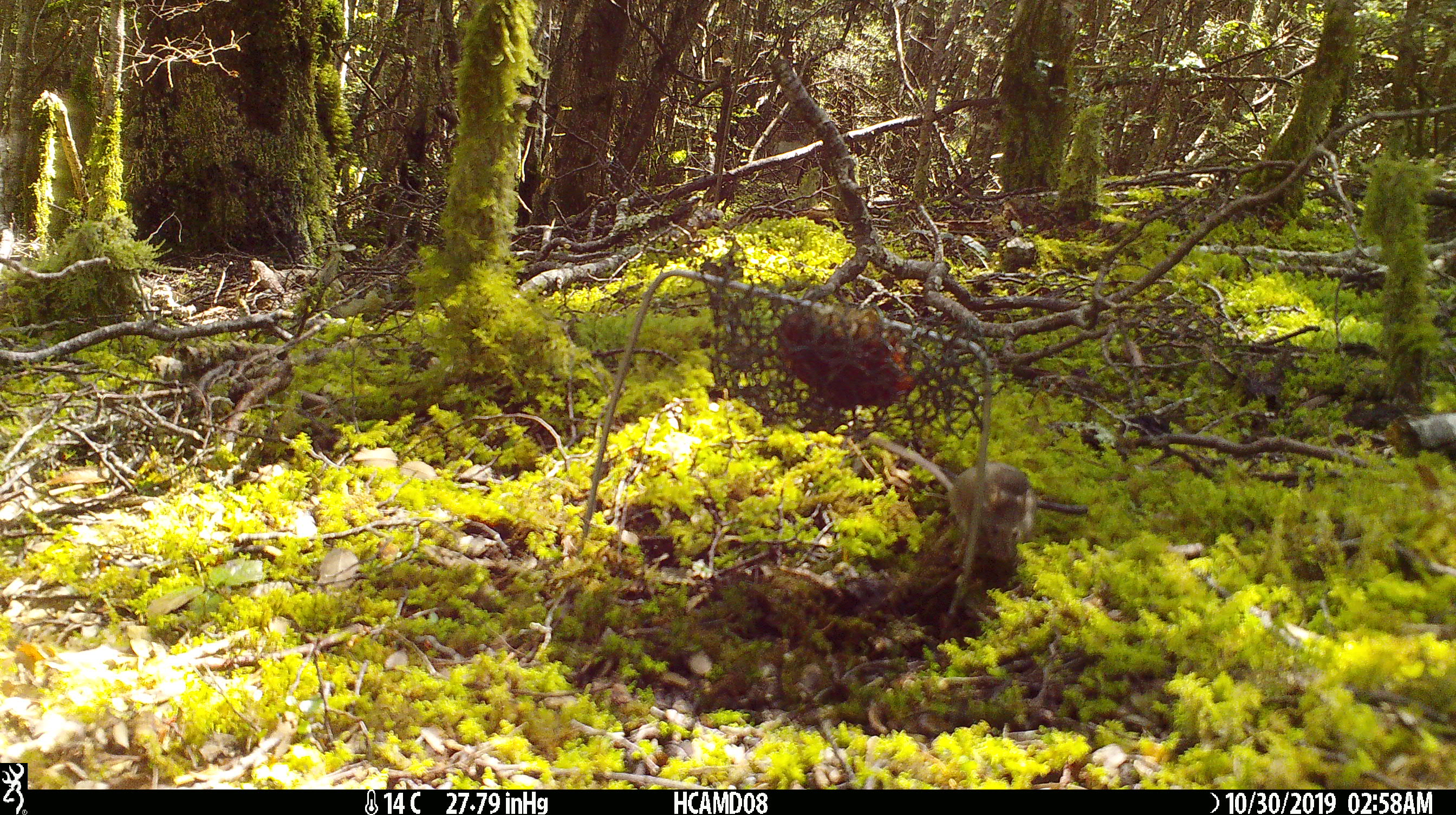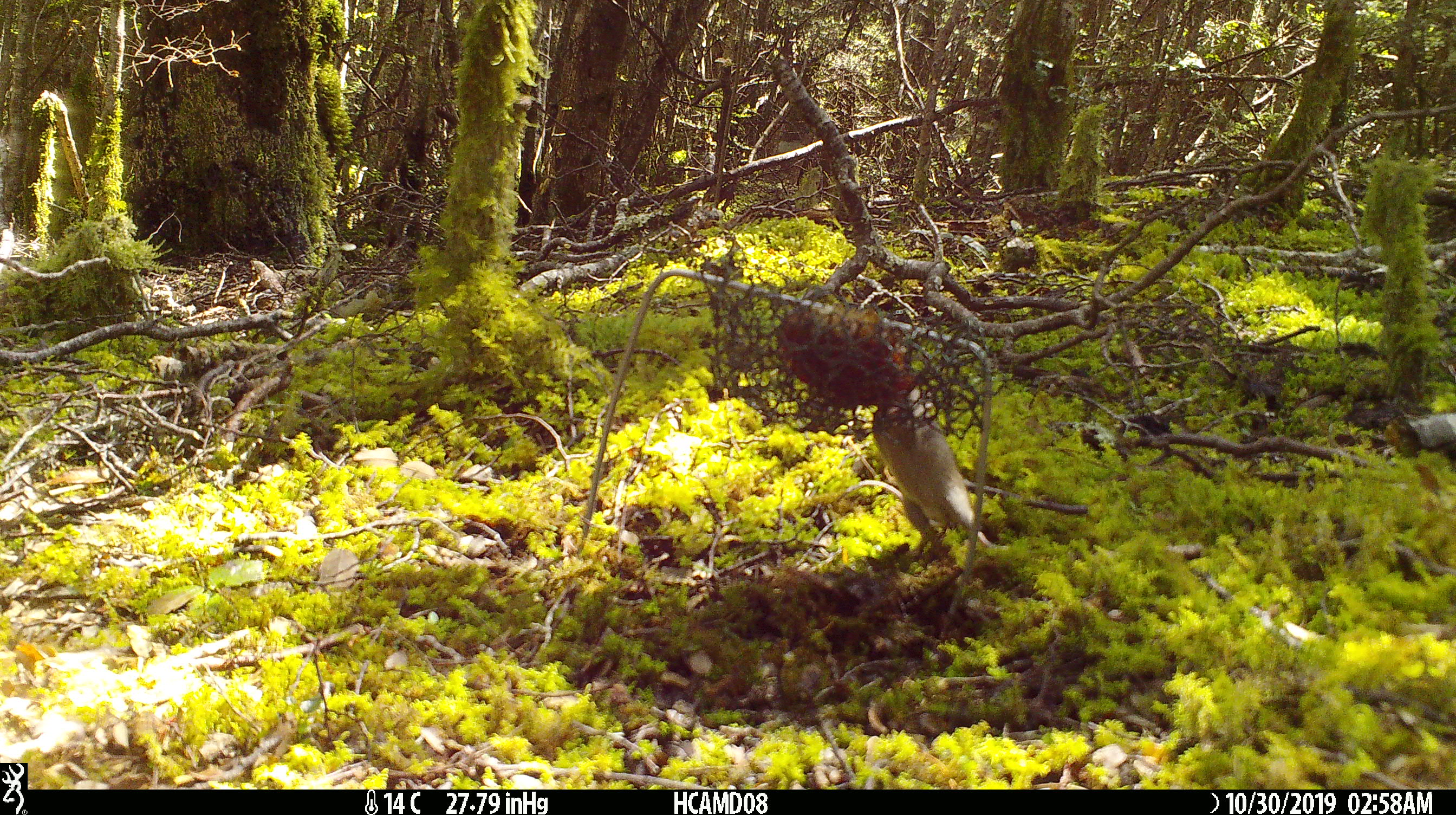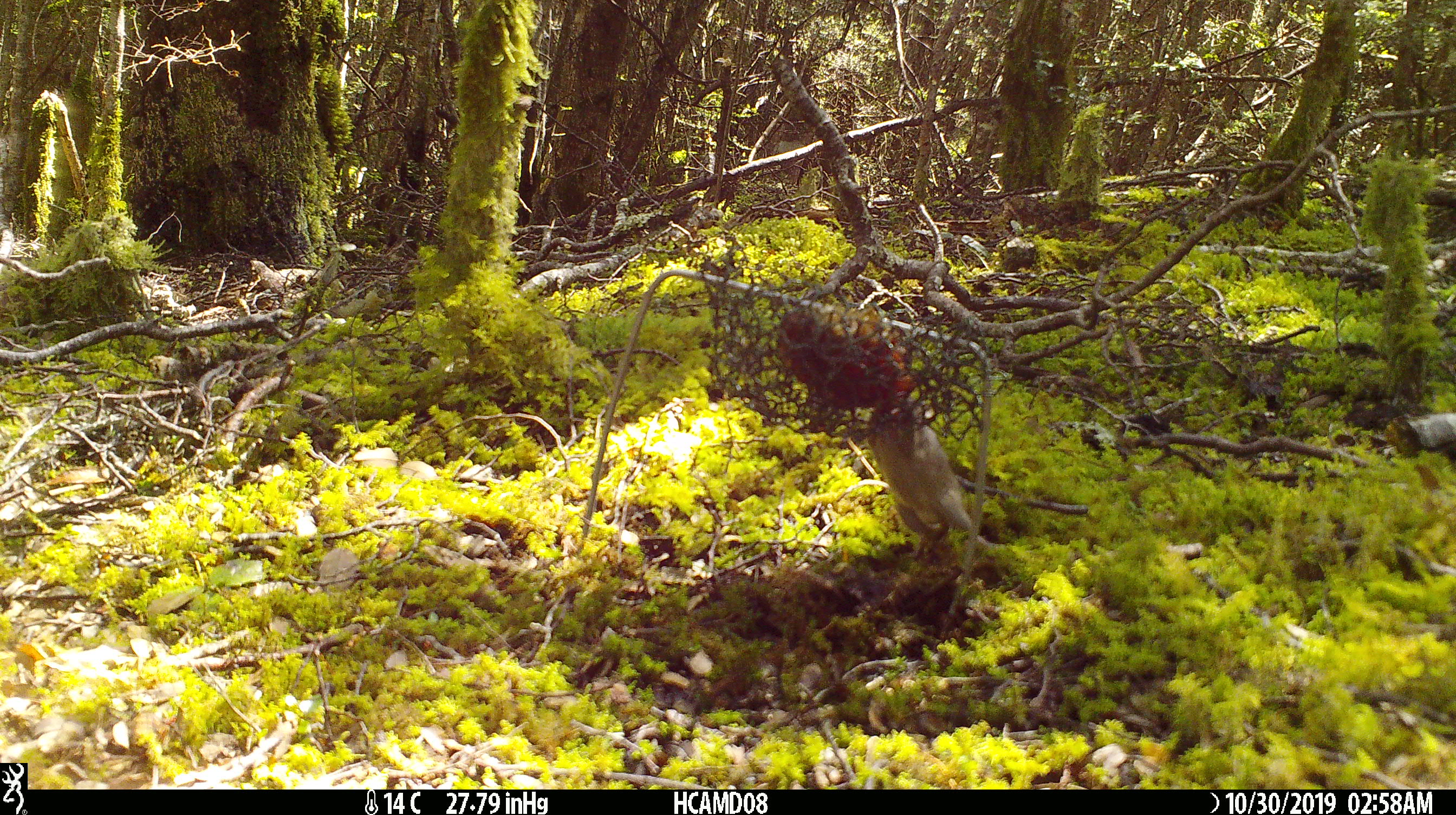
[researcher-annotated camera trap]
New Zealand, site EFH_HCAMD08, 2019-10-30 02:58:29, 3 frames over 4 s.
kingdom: Animalia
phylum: Chordata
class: Mammalia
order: Rodentia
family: Muridae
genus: Mus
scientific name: Mus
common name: mouse